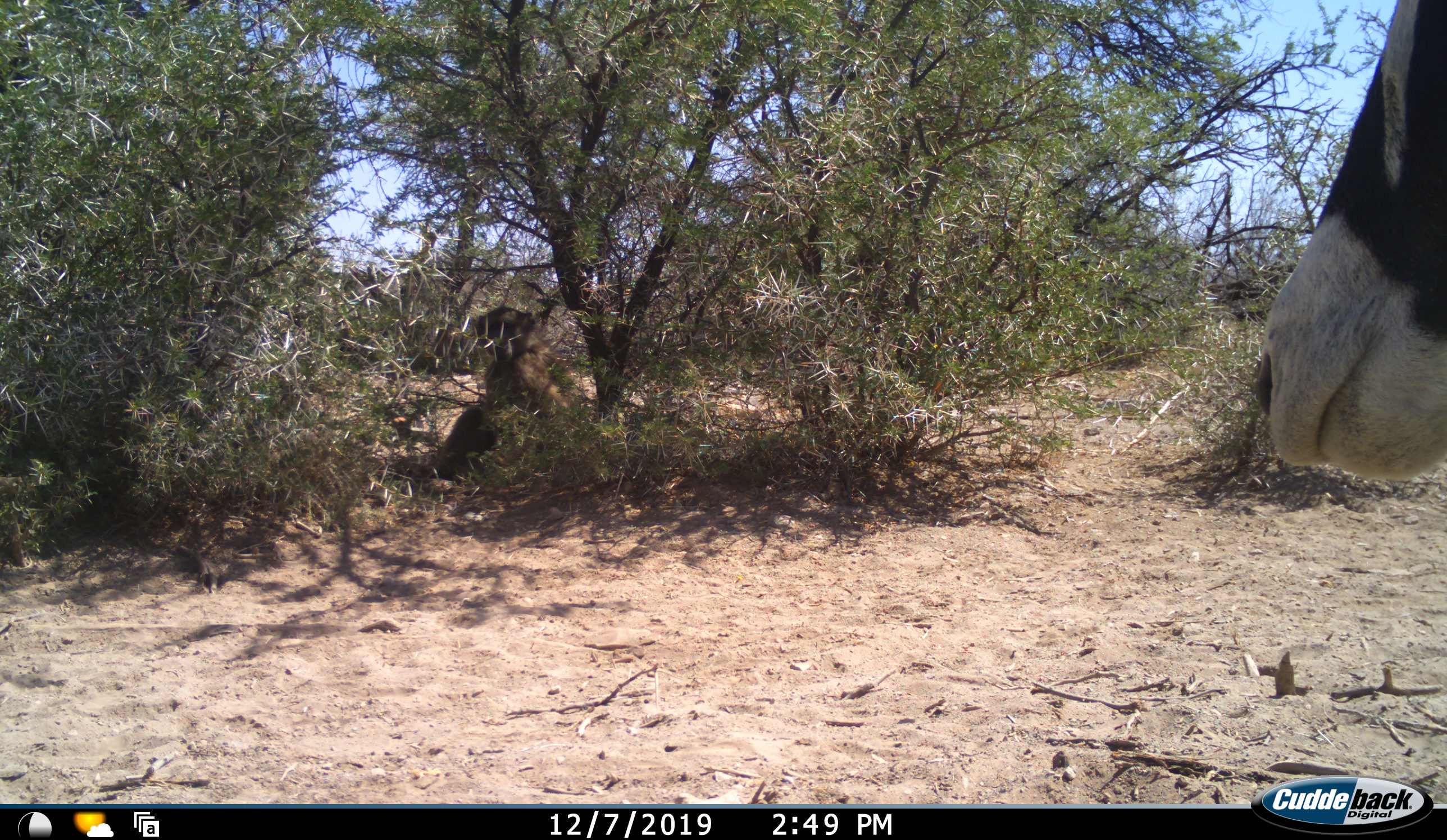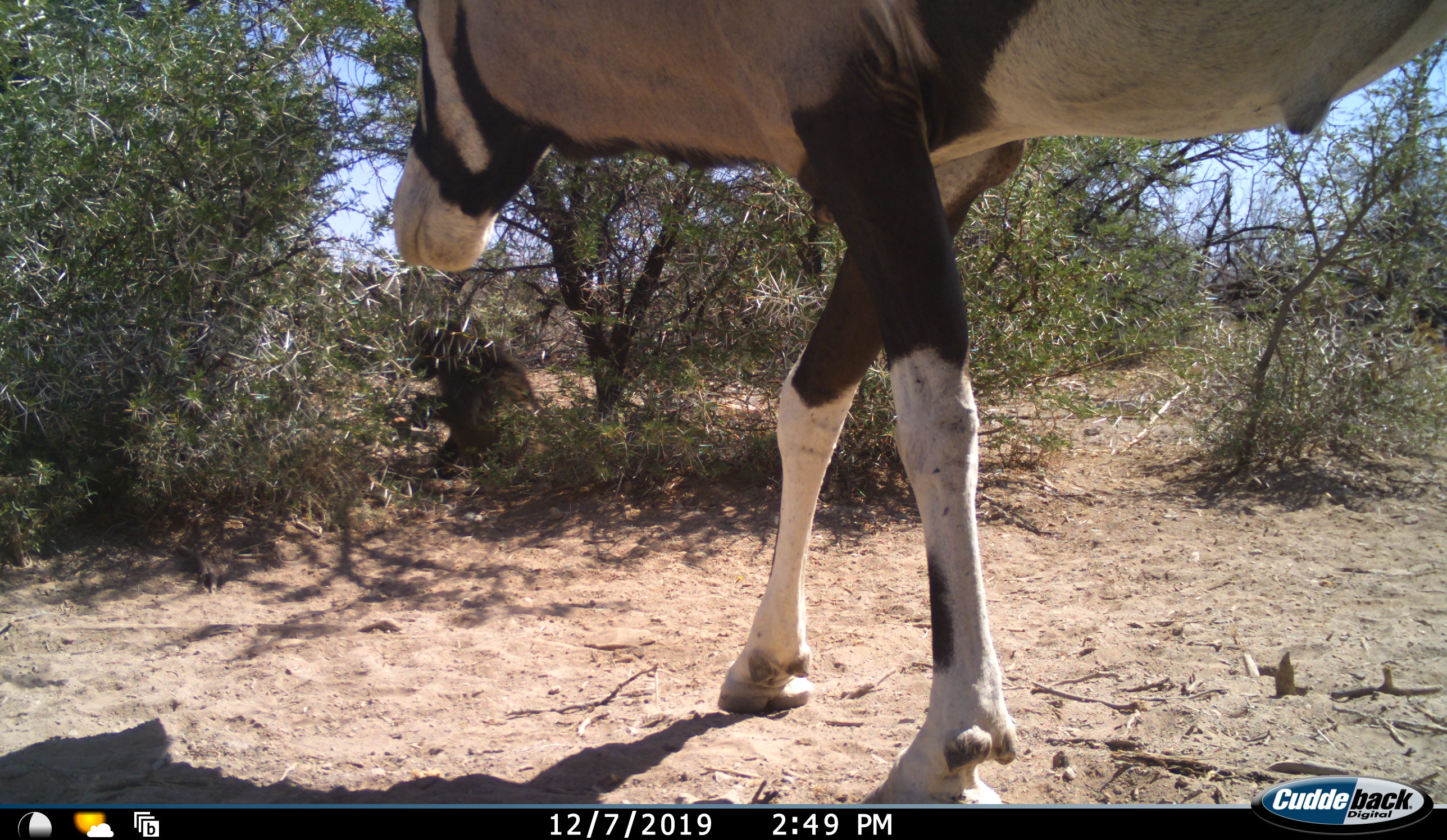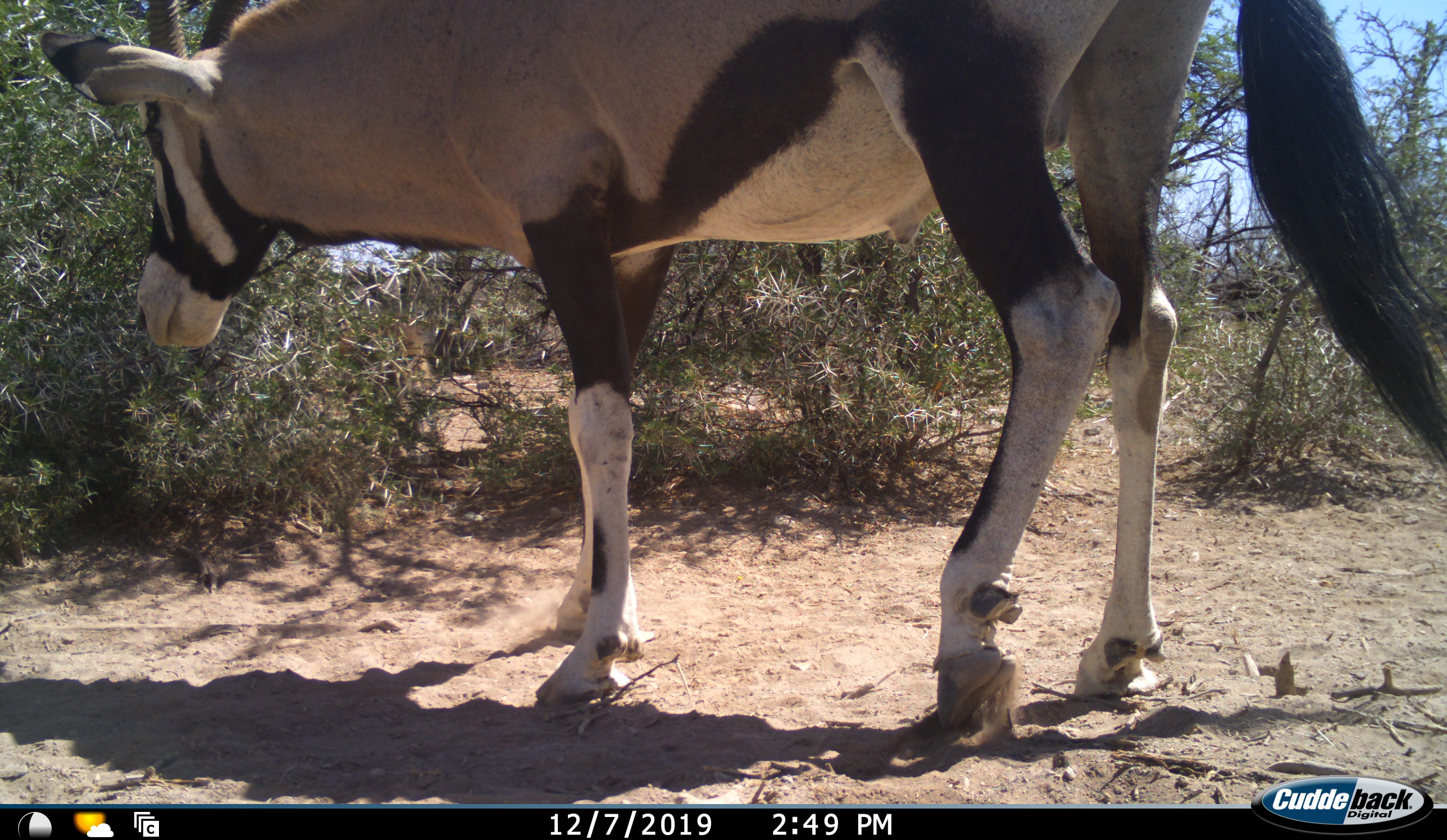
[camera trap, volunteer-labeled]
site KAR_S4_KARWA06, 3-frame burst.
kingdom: Animalia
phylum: Chordata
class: Mammalia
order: Artiodactyla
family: Bovidae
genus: Oryx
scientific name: Oryx gazella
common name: gemsbok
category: oryx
Oryx (gemsbok) (Oryx gazella), count 1. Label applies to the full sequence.